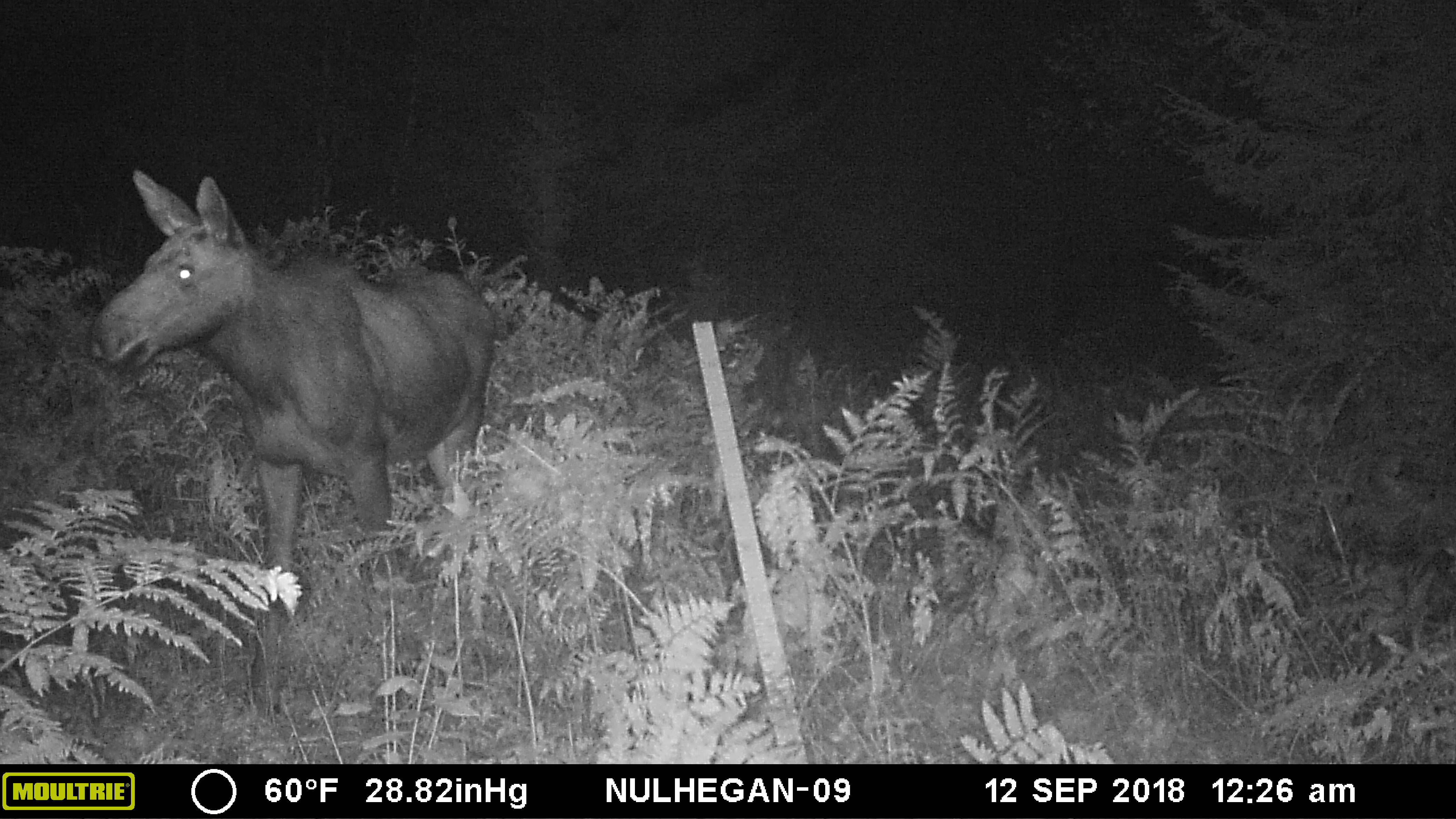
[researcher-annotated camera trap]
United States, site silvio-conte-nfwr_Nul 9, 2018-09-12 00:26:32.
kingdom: Animalia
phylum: Chordata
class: Mammalia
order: Artiodactyla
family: Cervidae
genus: Alces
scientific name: Alces alces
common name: moose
Moose (Alces alces).